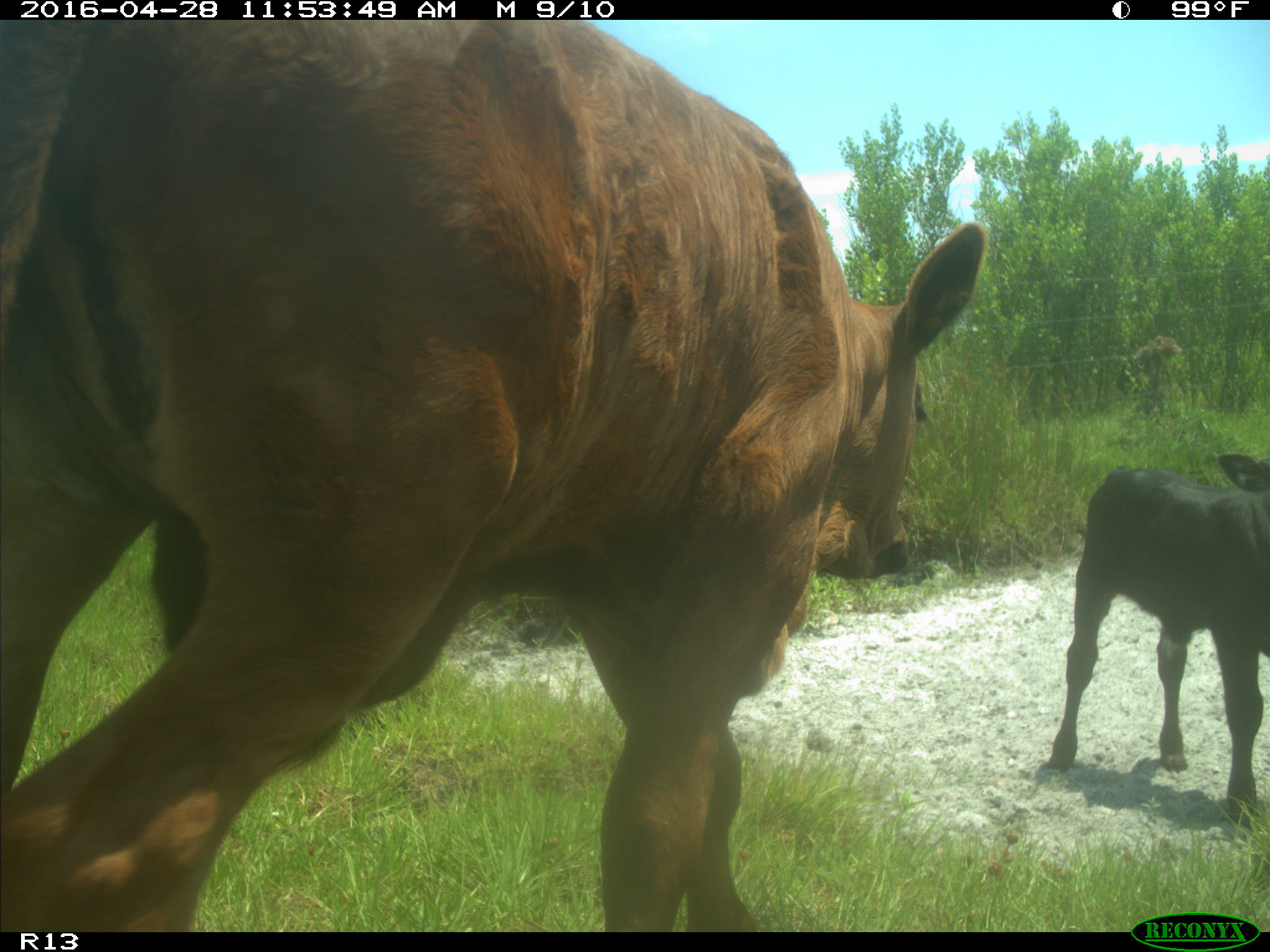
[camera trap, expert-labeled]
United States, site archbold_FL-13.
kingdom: Animalia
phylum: Chordata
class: Mammalia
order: Artiodactyla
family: Bovidae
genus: Bos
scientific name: Bos taurus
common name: domestic cow